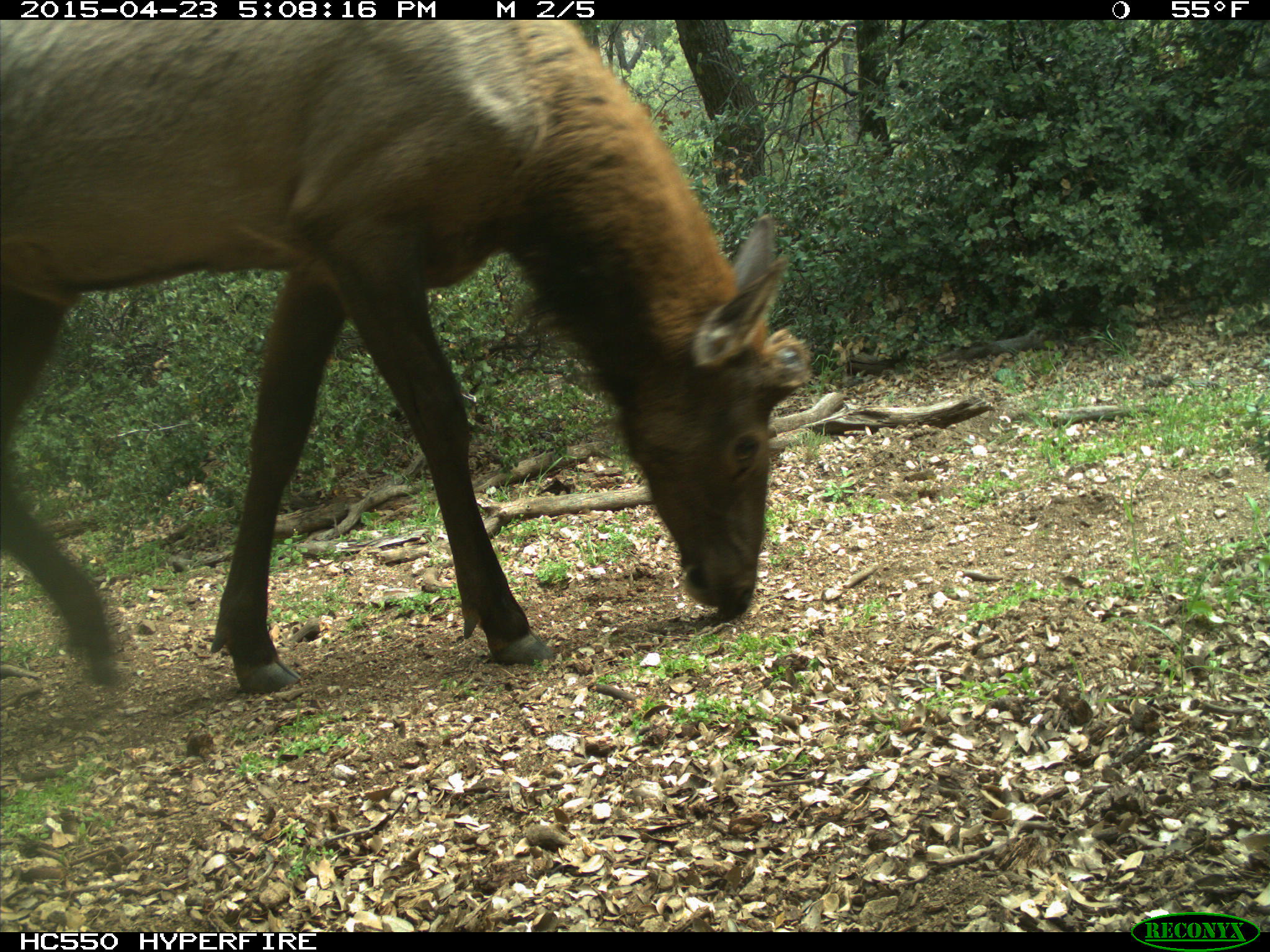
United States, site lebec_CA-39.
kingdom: Animalia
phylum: Chordata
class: Mammalia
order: Artiodactyla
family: Cervidae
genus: Cervus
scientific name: Cervus canadensis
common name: elk